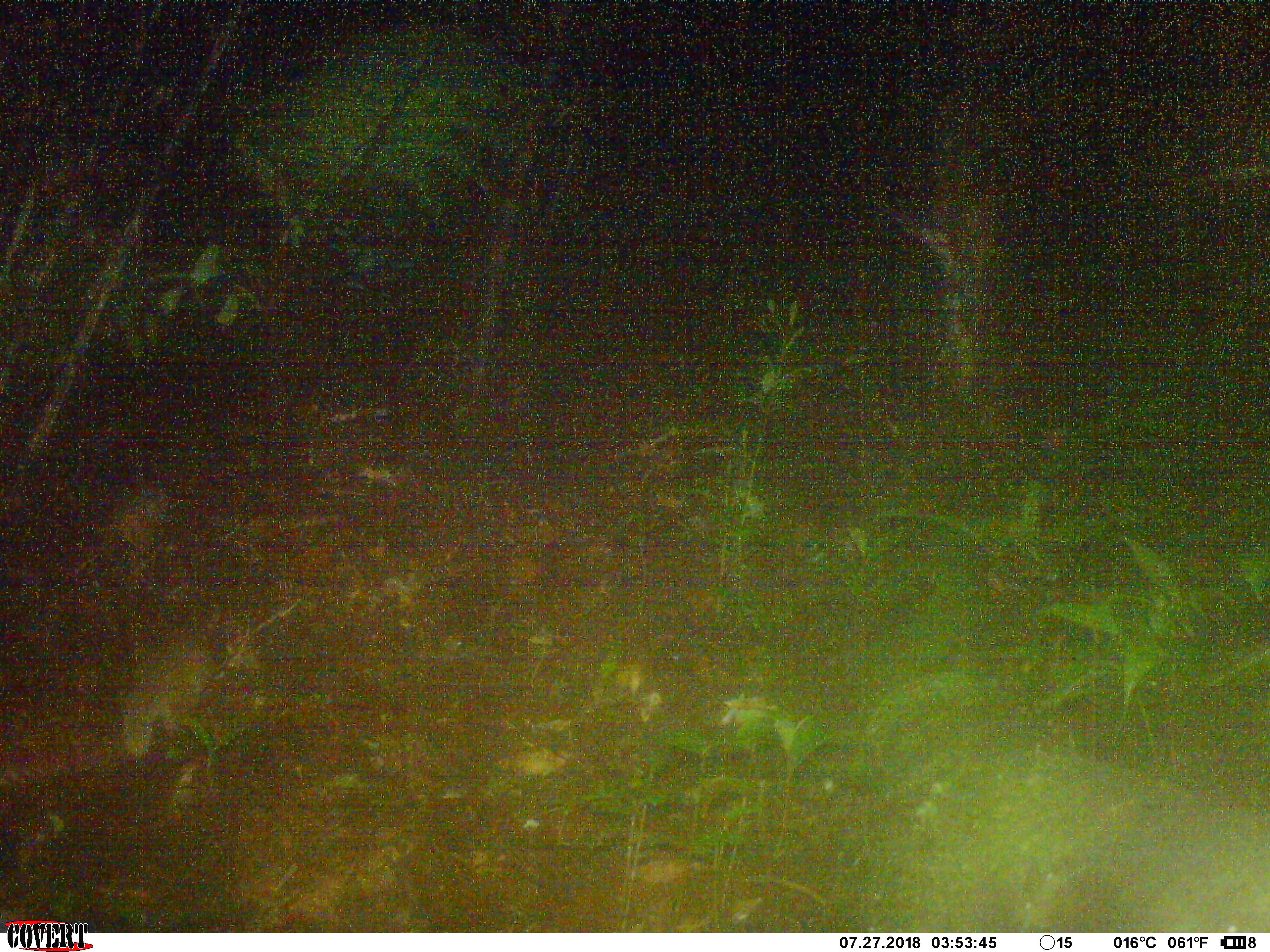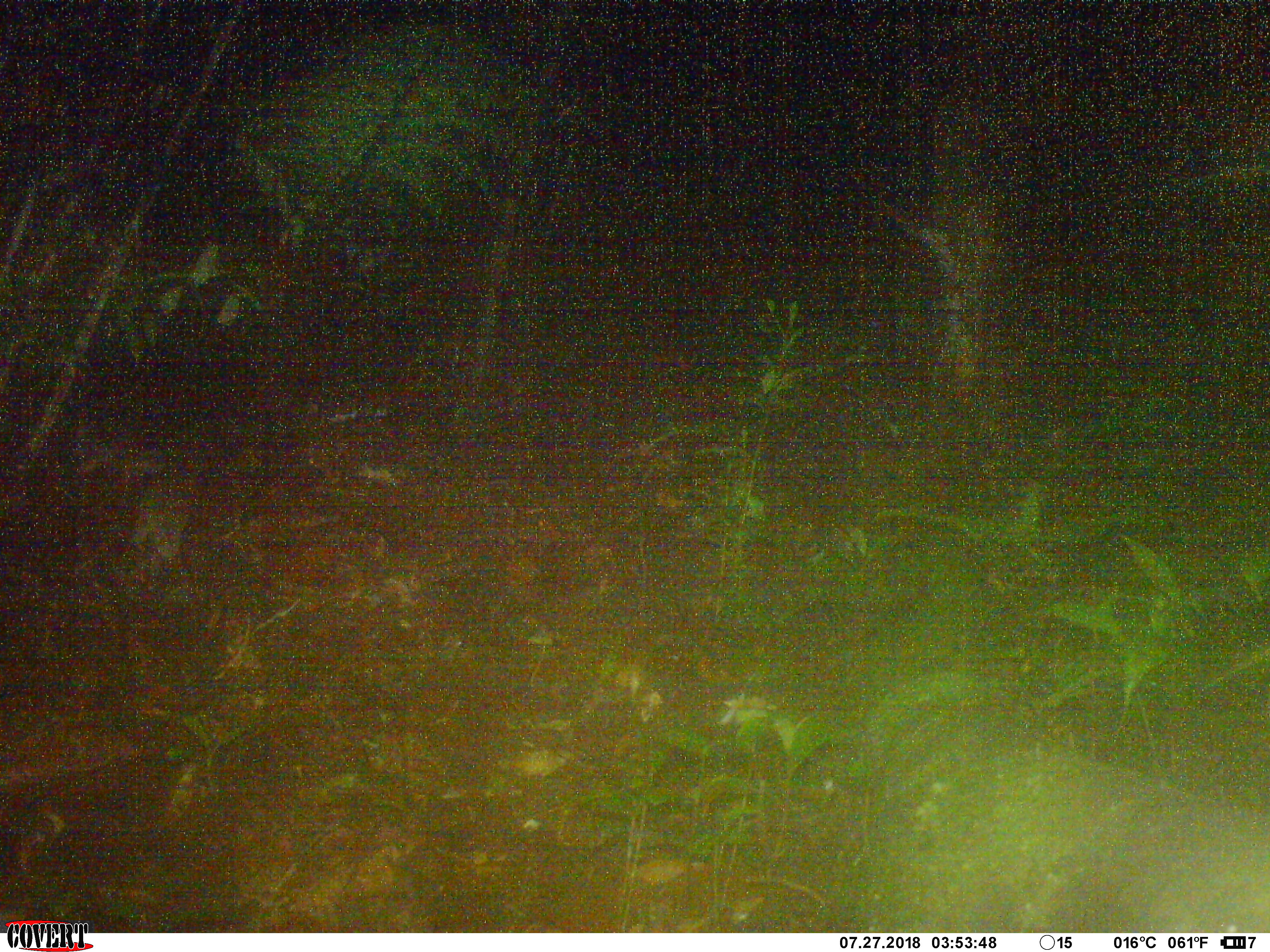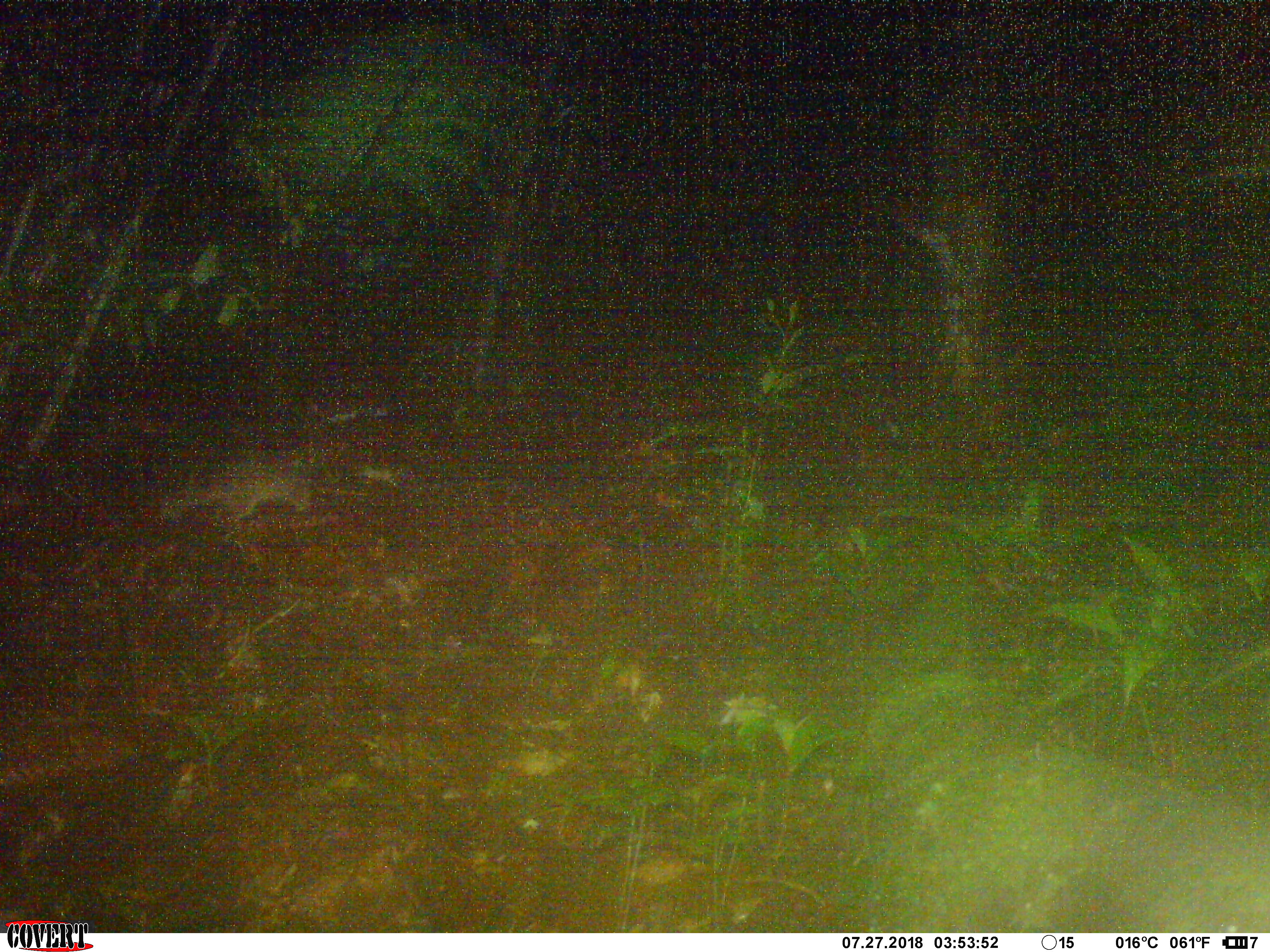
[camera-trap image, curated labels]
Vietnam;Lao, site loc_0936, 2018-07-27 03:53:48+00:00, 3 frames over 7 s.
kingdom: Animalia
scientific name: Animalia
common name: animal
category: unidentified animal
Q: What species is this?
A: Unidentified animal (animal) (Animalia).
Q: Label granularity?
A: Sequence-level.